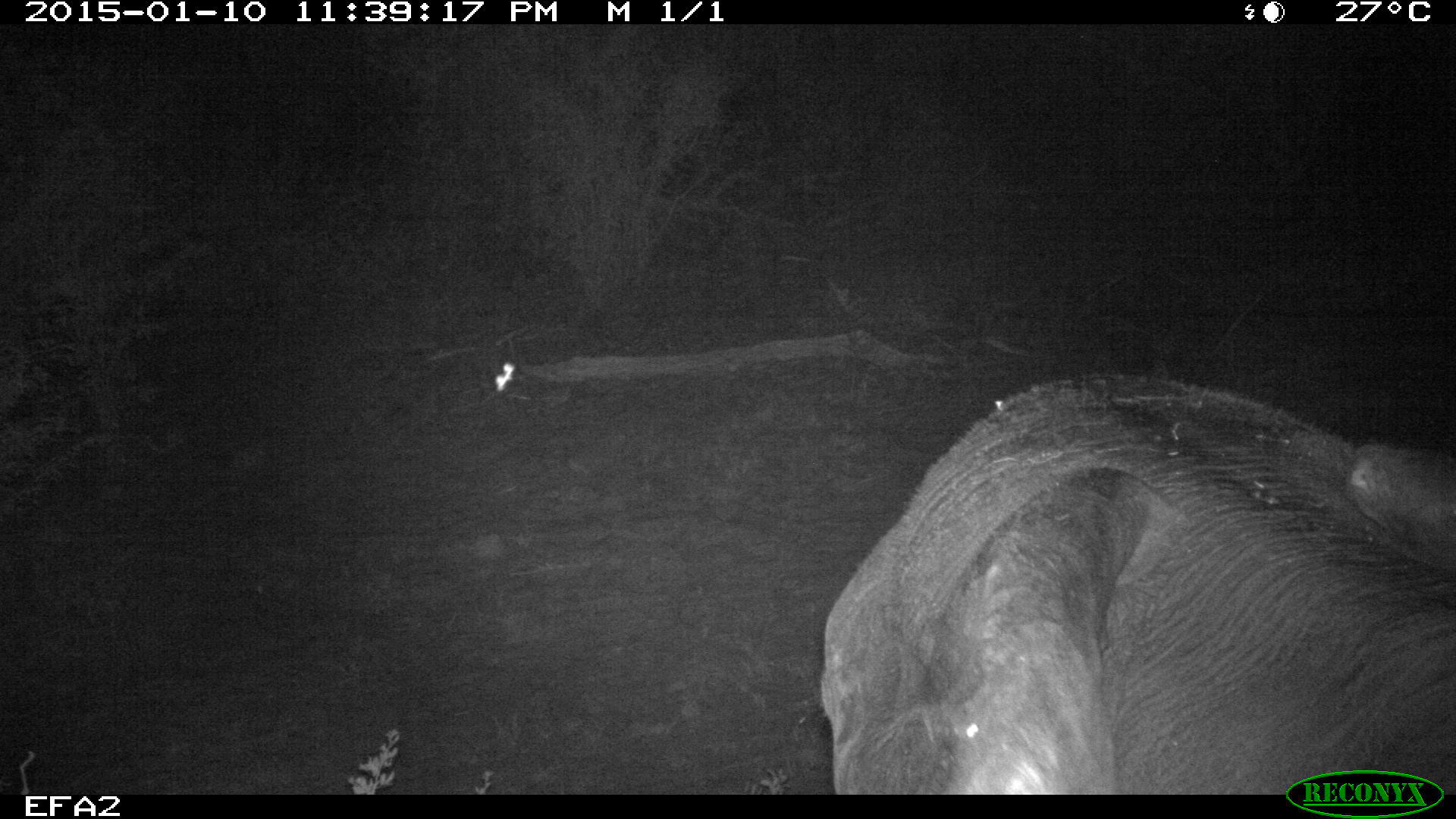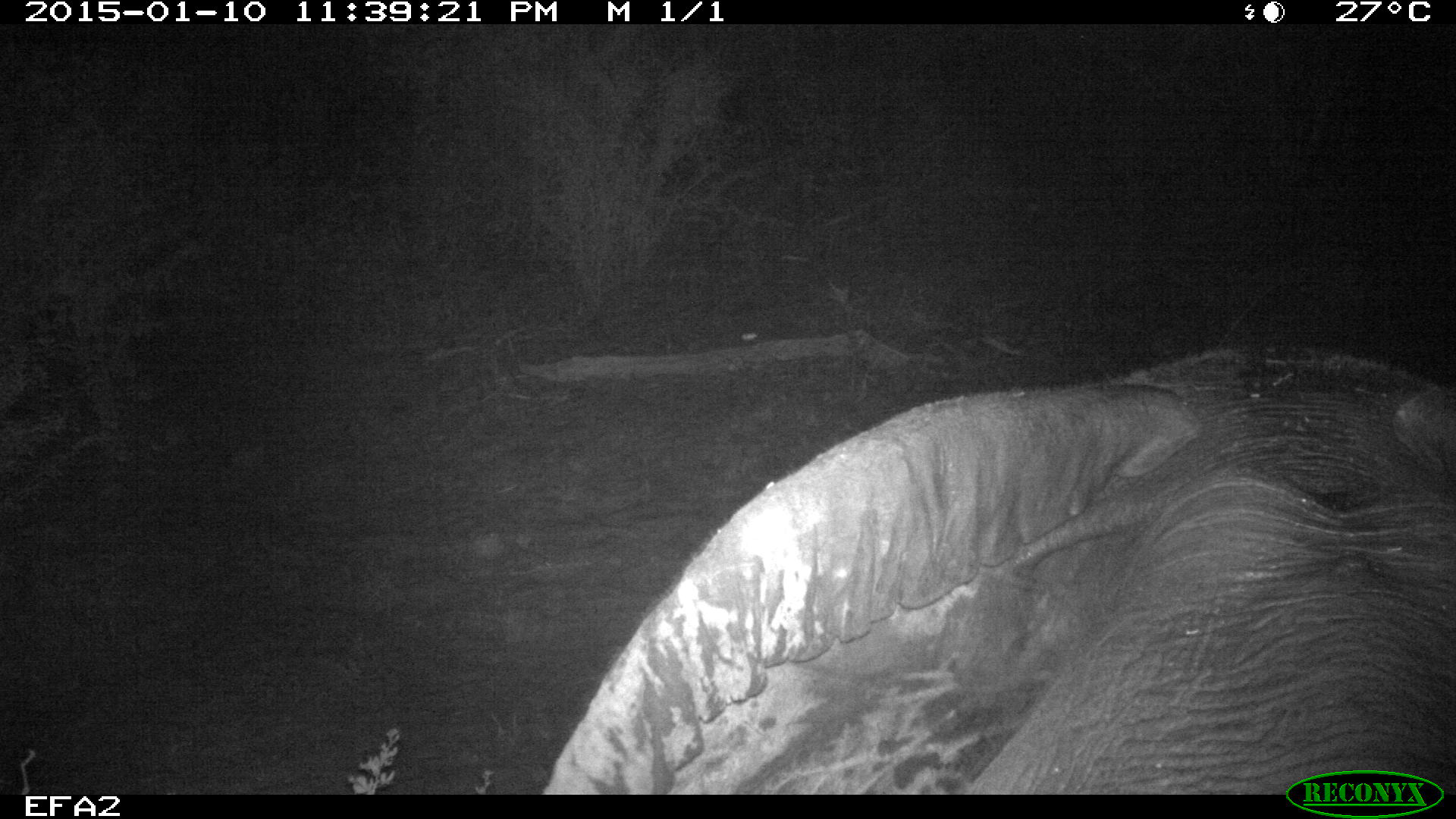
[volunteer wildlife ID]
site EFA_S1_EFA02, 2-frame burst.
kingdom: Animalia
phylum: Chordata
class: Mammalia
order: Proboscidea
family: Elephantidae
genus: Loxodonta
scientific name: Loxodonta africana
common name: african bush elephant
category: elephant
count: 1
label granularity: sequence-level